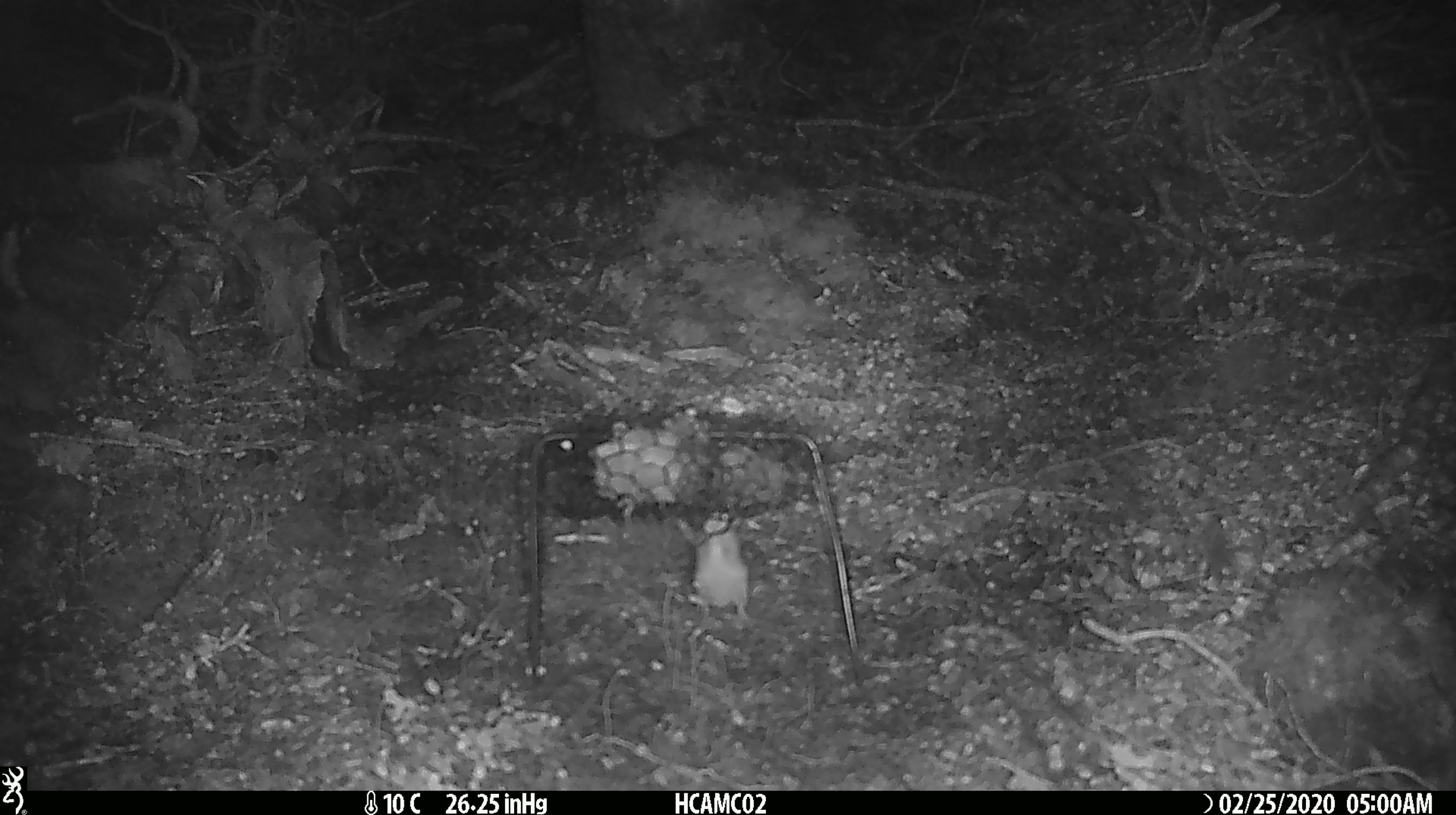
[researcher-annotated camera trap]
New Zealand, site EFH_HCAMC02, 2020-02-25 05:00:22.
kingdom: Animalia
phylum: Chordata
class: Mammalia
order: Rodentia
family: Muridae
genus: Mus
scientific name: Mus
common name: mouse